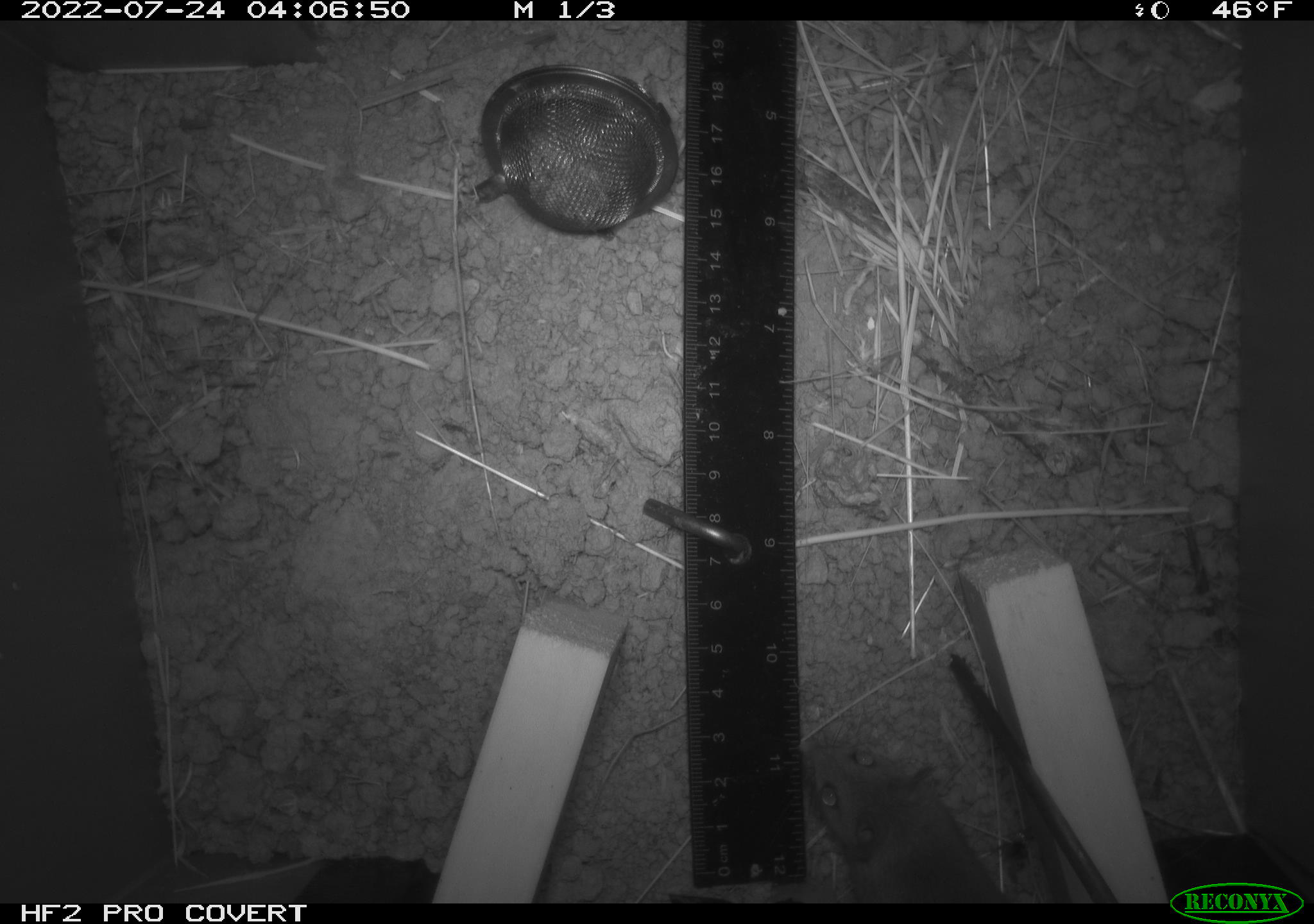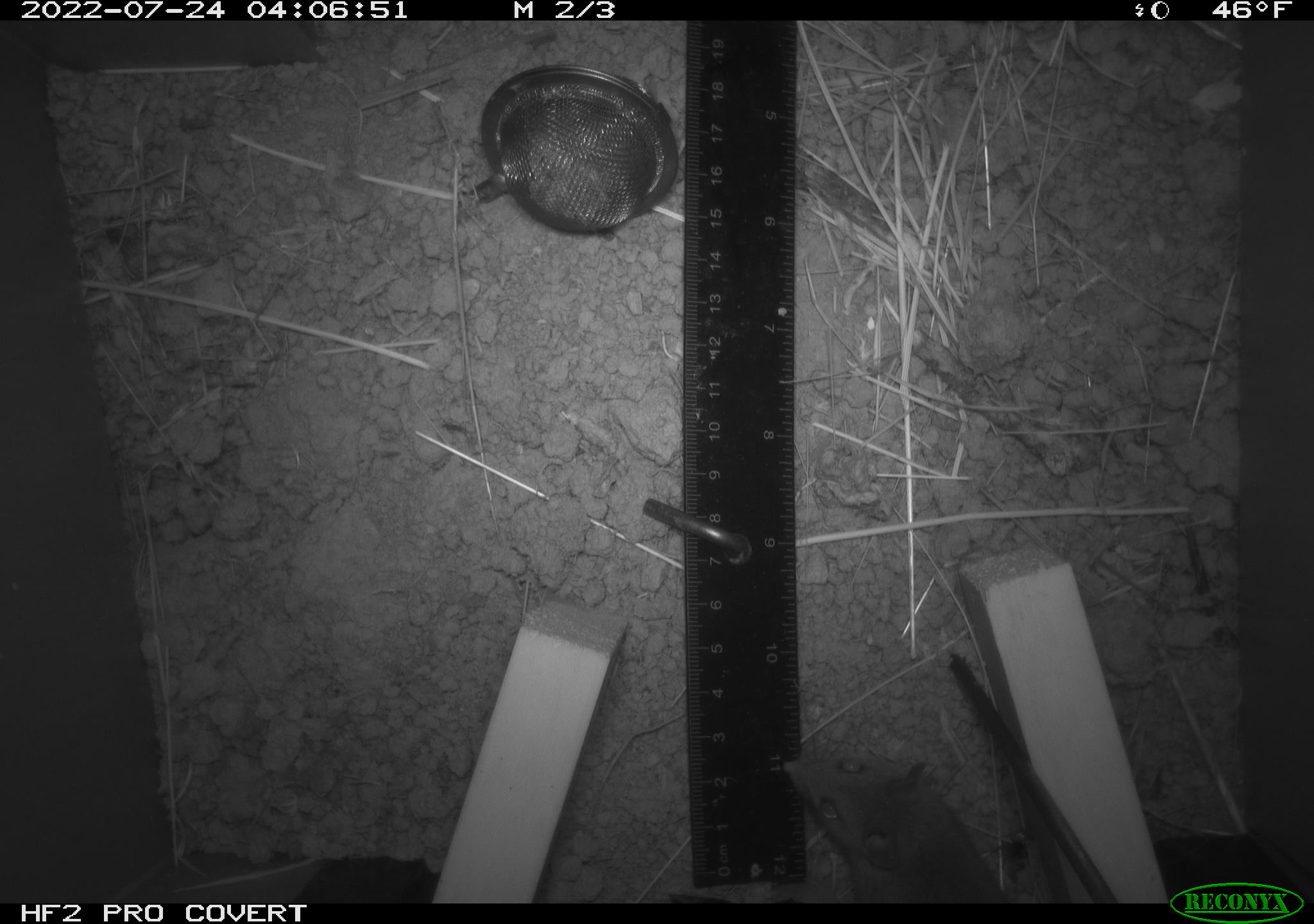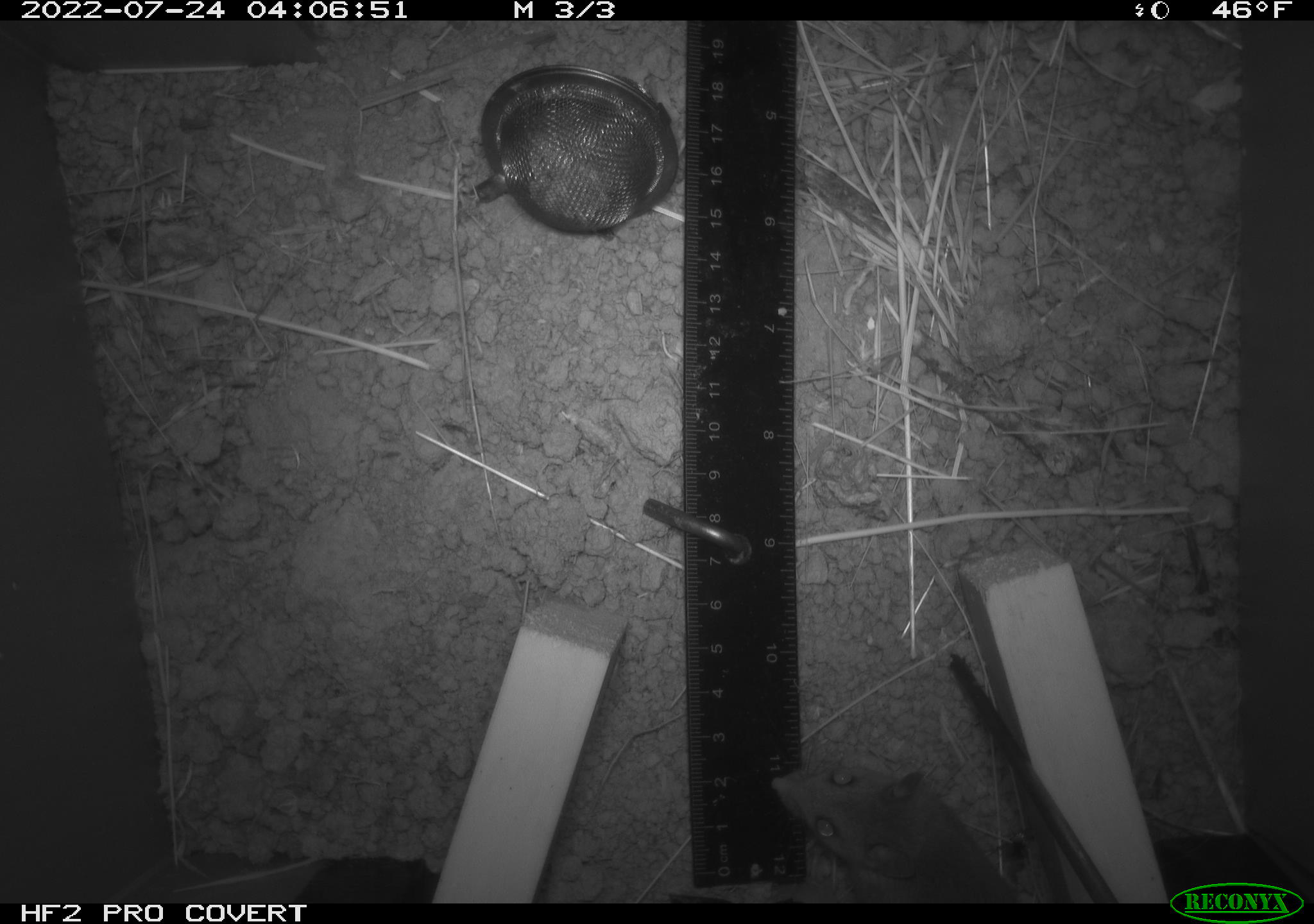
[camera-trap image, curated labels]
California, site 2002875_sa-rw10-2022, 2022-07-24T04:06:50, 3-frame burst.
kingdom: Animalia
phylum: Chordata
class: Mammalia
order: Rodentia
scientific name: Rodentia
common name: mouse species